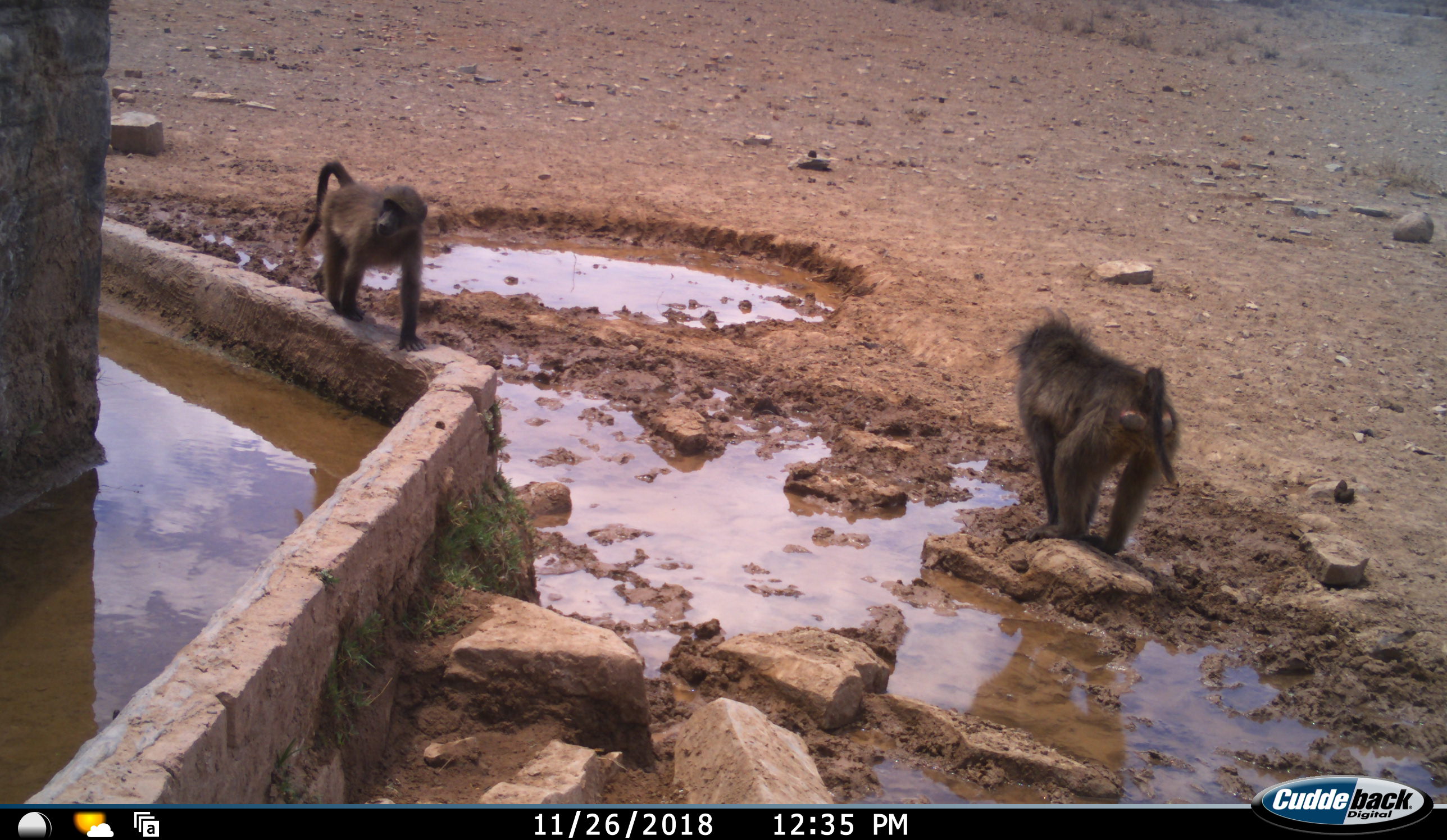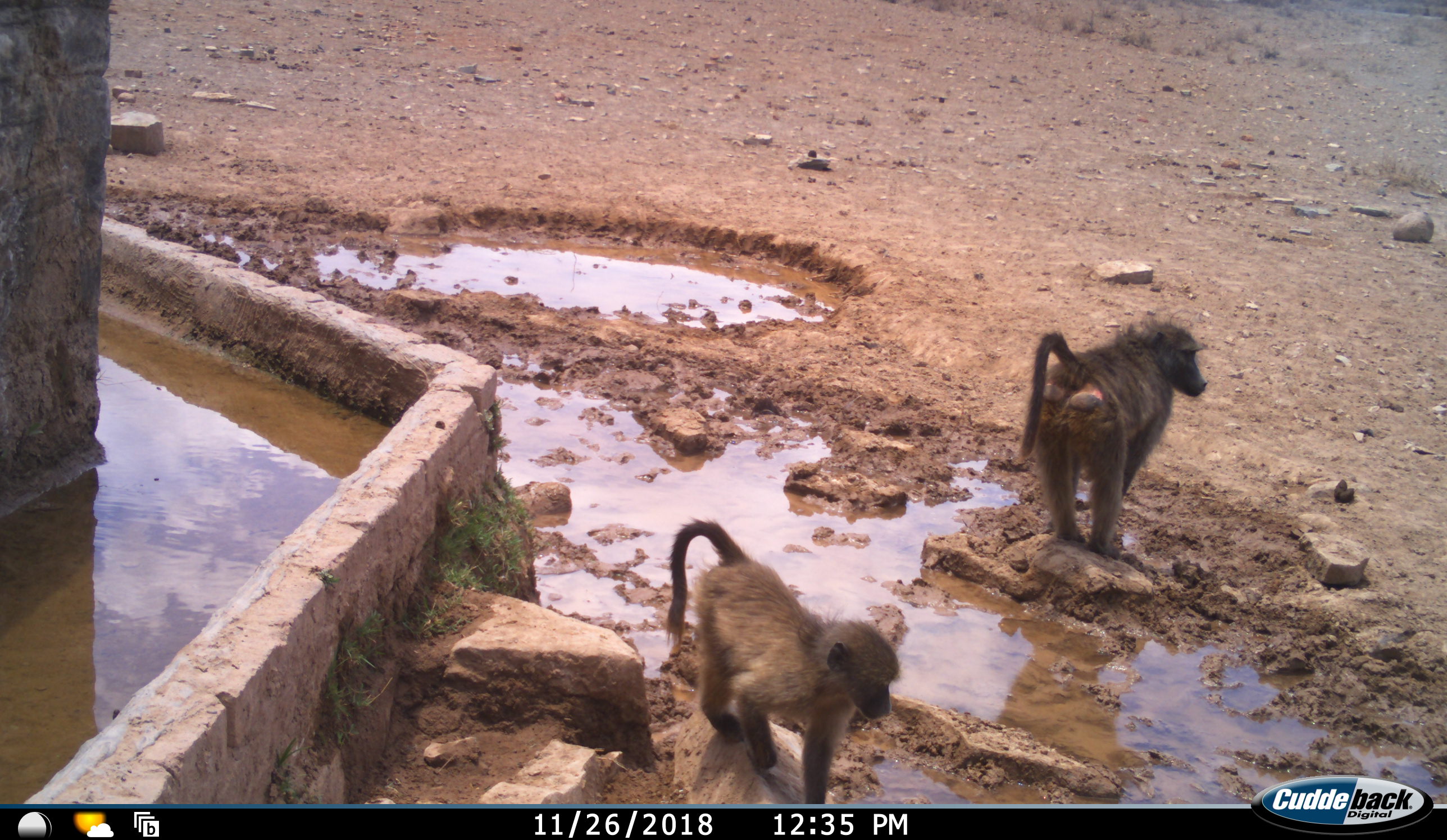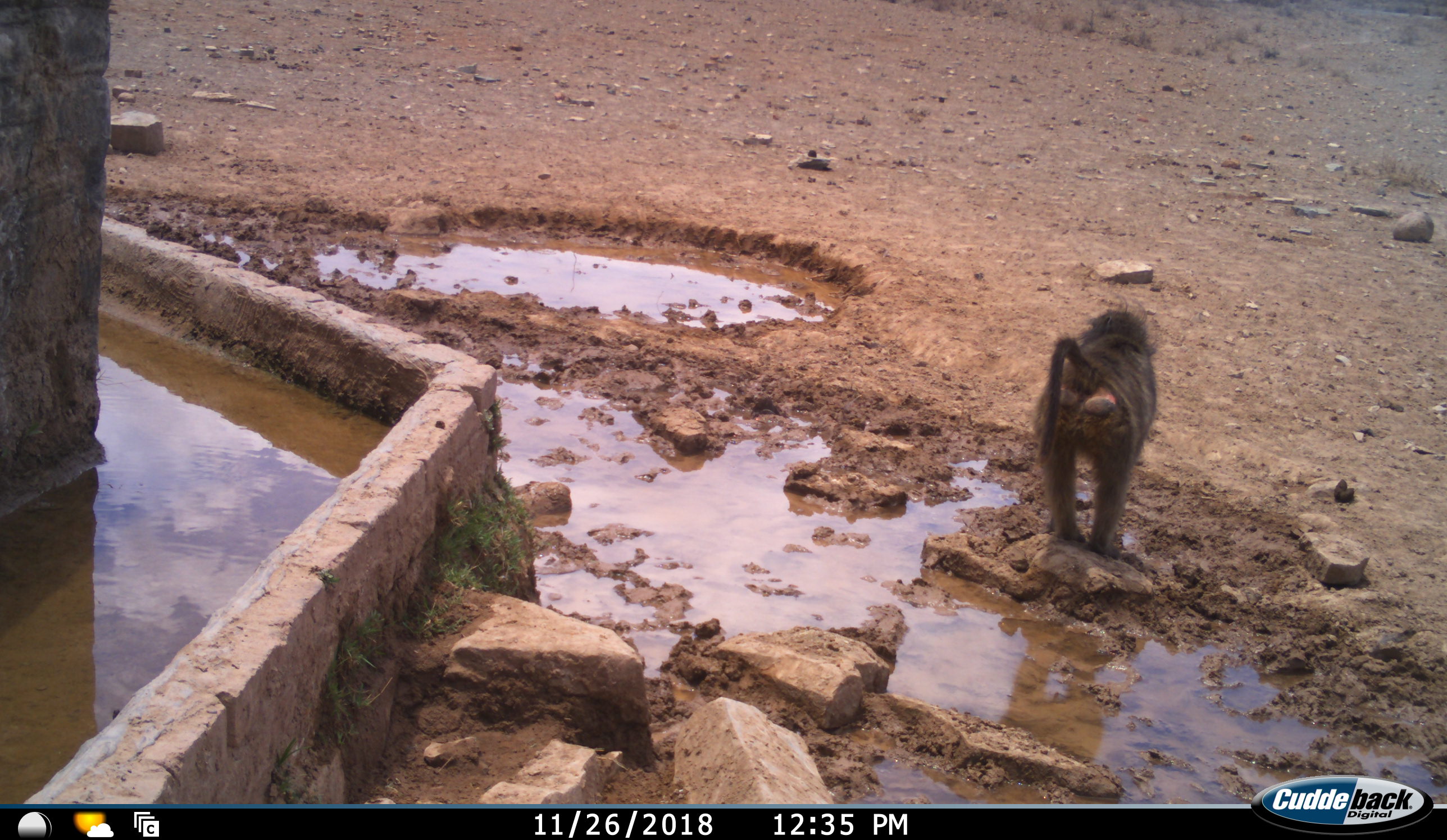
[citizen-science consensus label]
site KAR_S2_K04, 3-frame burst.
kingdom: Animalia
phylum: Chordata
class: Mammalia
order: Primates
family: Cercopithecidae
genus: Papio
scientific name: Papio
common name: baboon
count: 2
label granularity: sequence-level